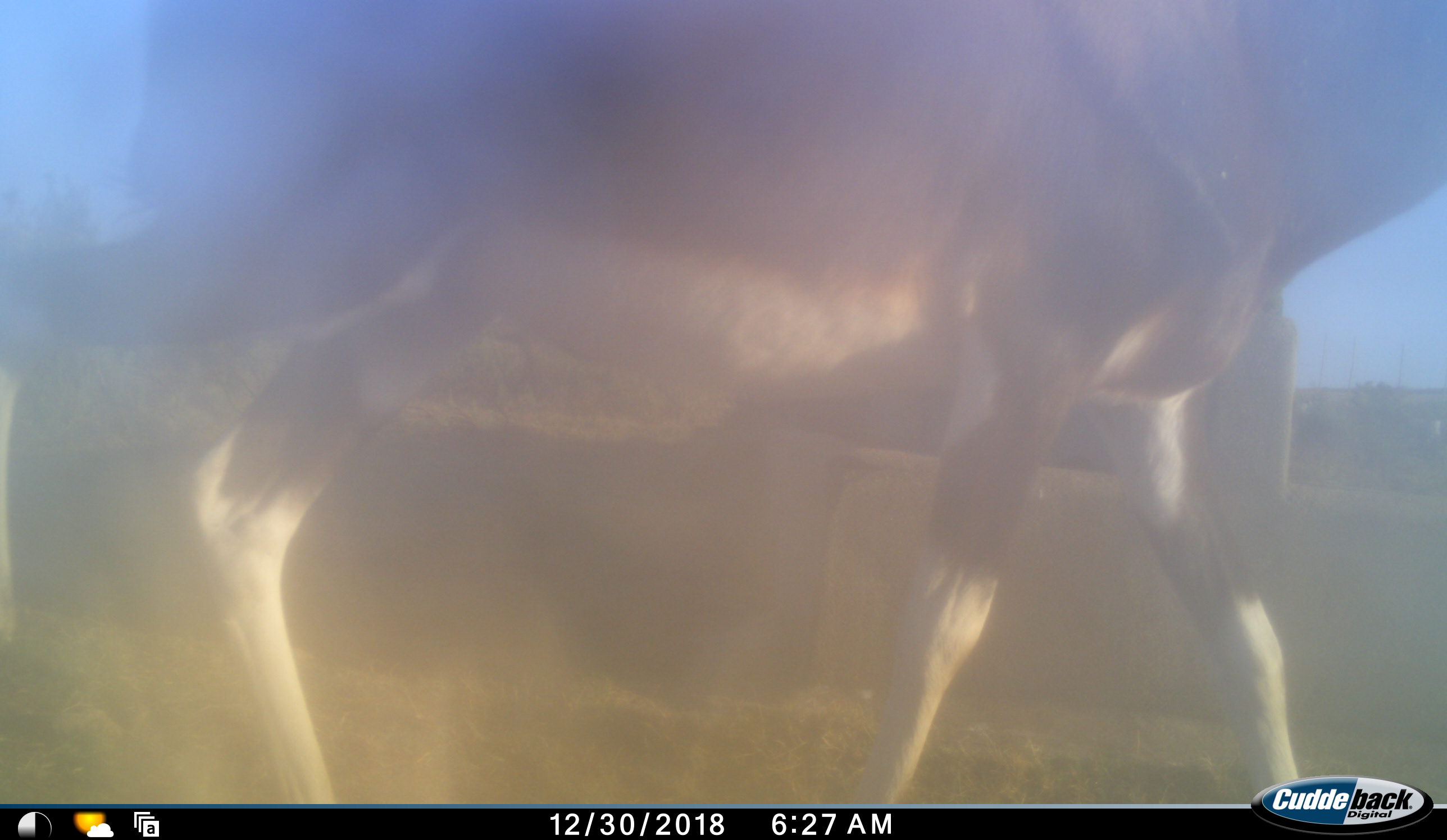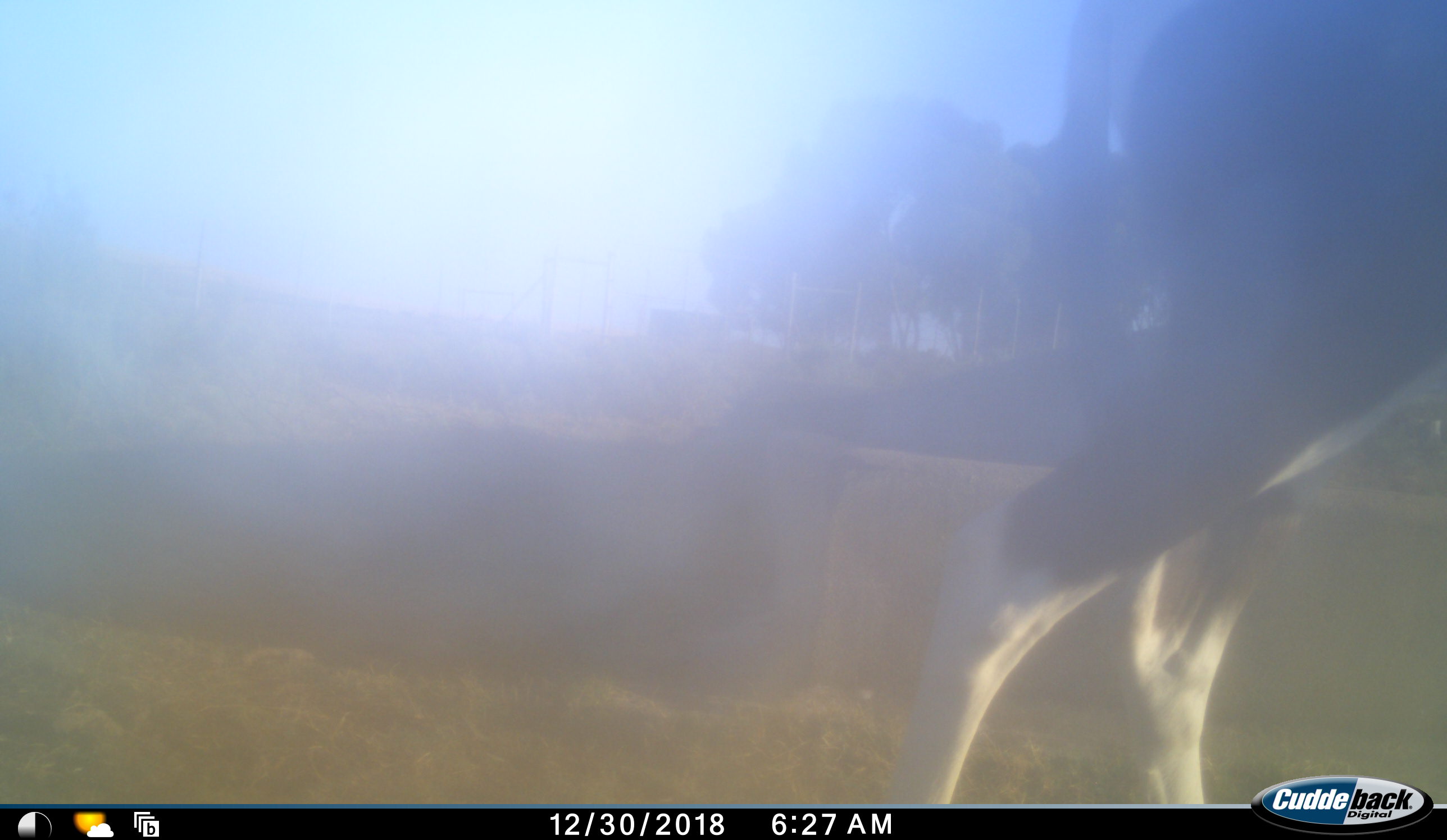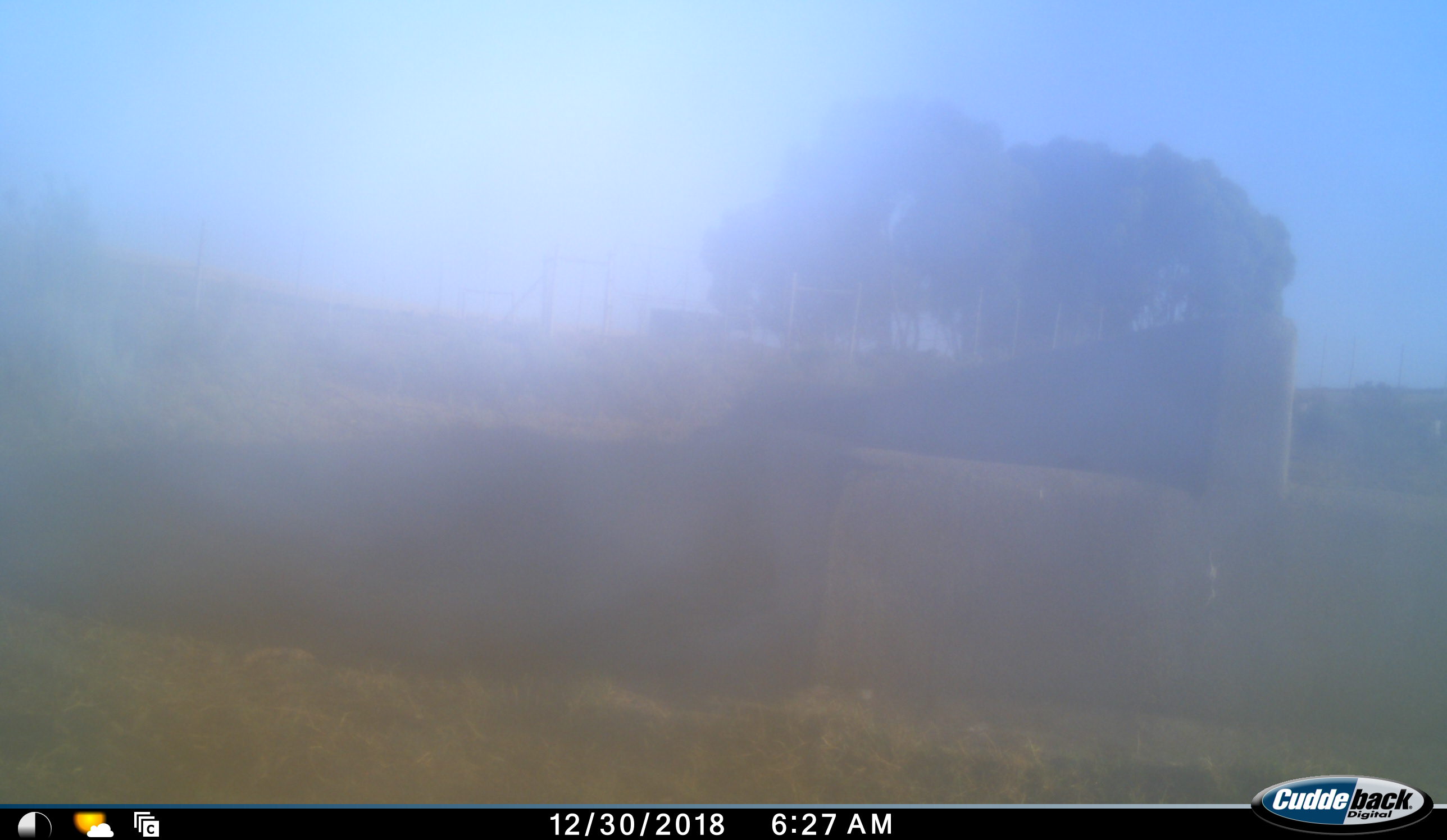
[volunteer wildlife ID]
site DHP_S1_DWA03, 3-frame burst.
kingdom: Animalia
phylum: Chordata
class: Mammalia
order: Artiodactyla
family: Bovidae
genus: Damaliscus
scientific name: Damaliscus pygargus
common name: bontebok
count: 1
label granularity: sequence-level